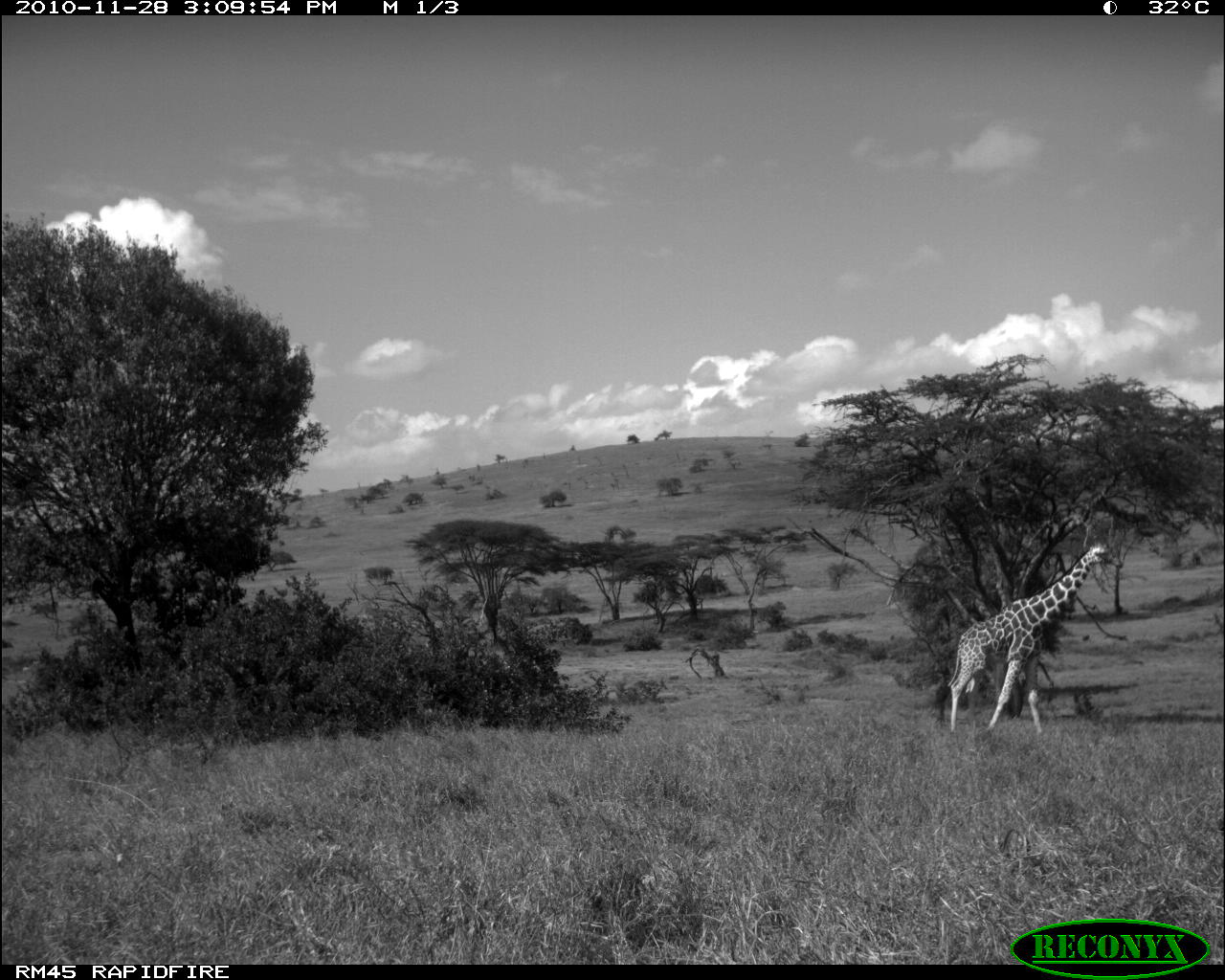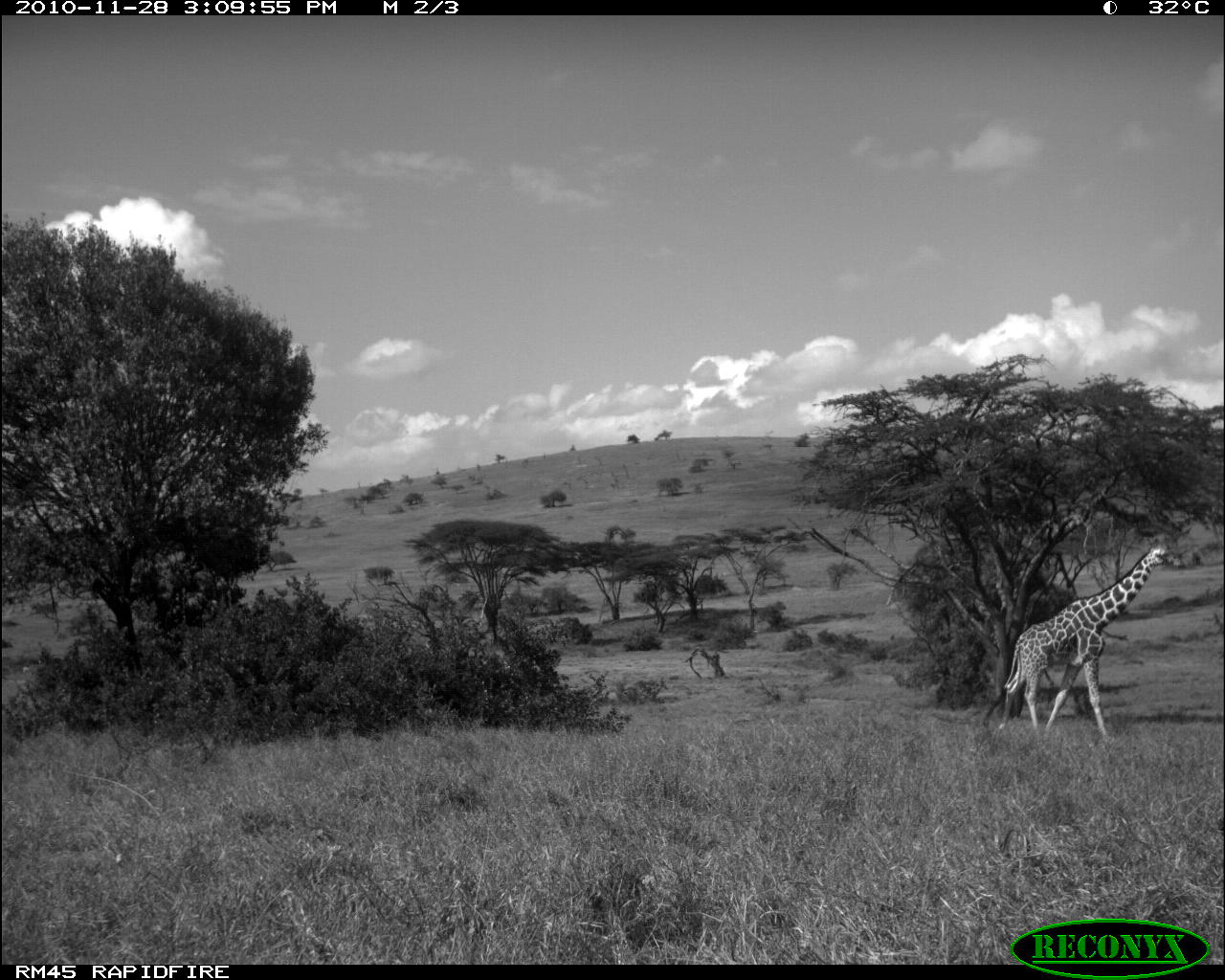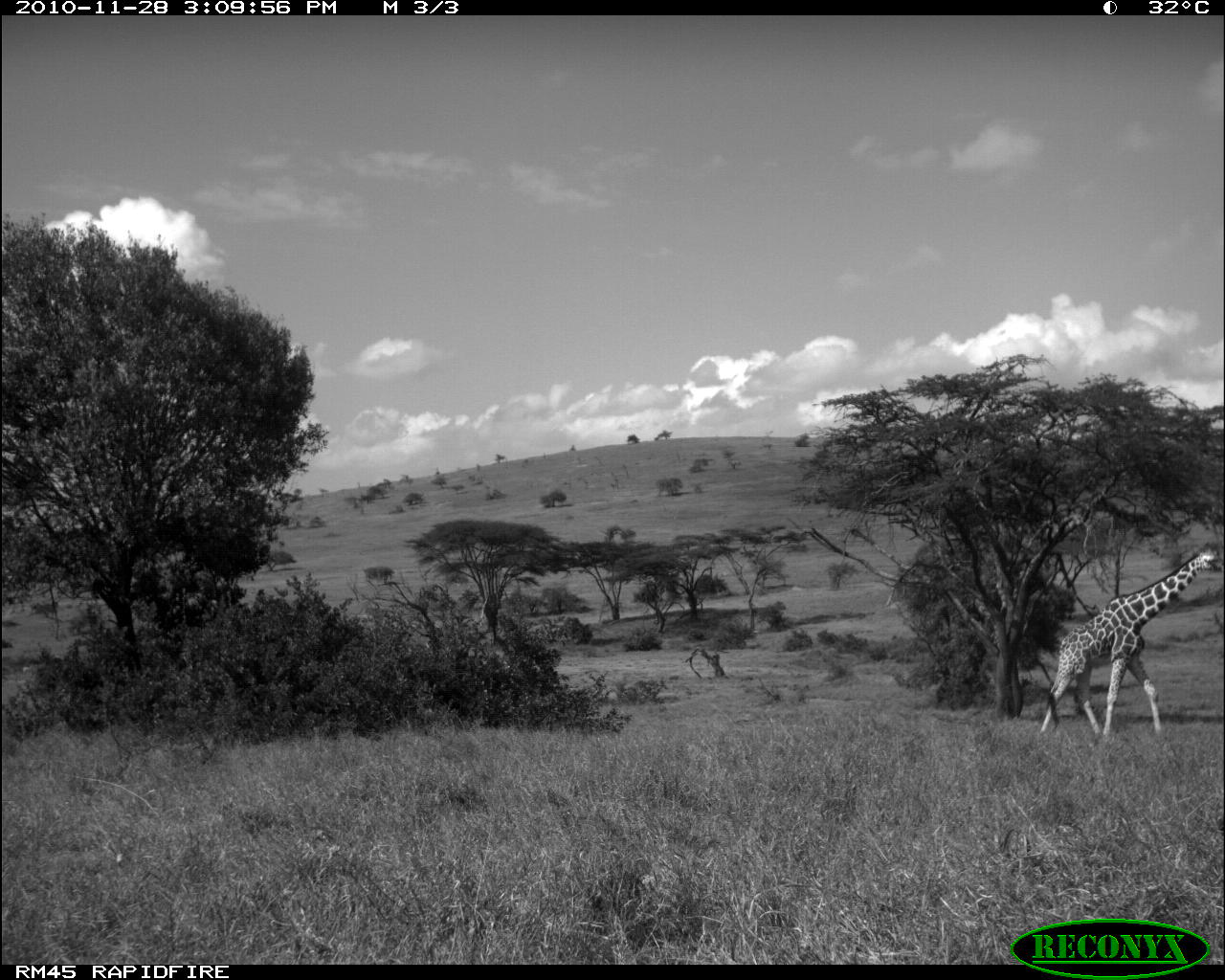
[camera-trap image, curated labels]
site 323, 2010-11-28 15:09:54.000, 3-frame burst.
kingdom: Animalia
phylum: Chordata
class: Mammalia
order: Artiodactyla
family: Giraffidae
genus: Giraffa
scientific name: Giraffa camelopardalis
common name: giraffe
Giraffa camelopardalis (giraffe), count 1.